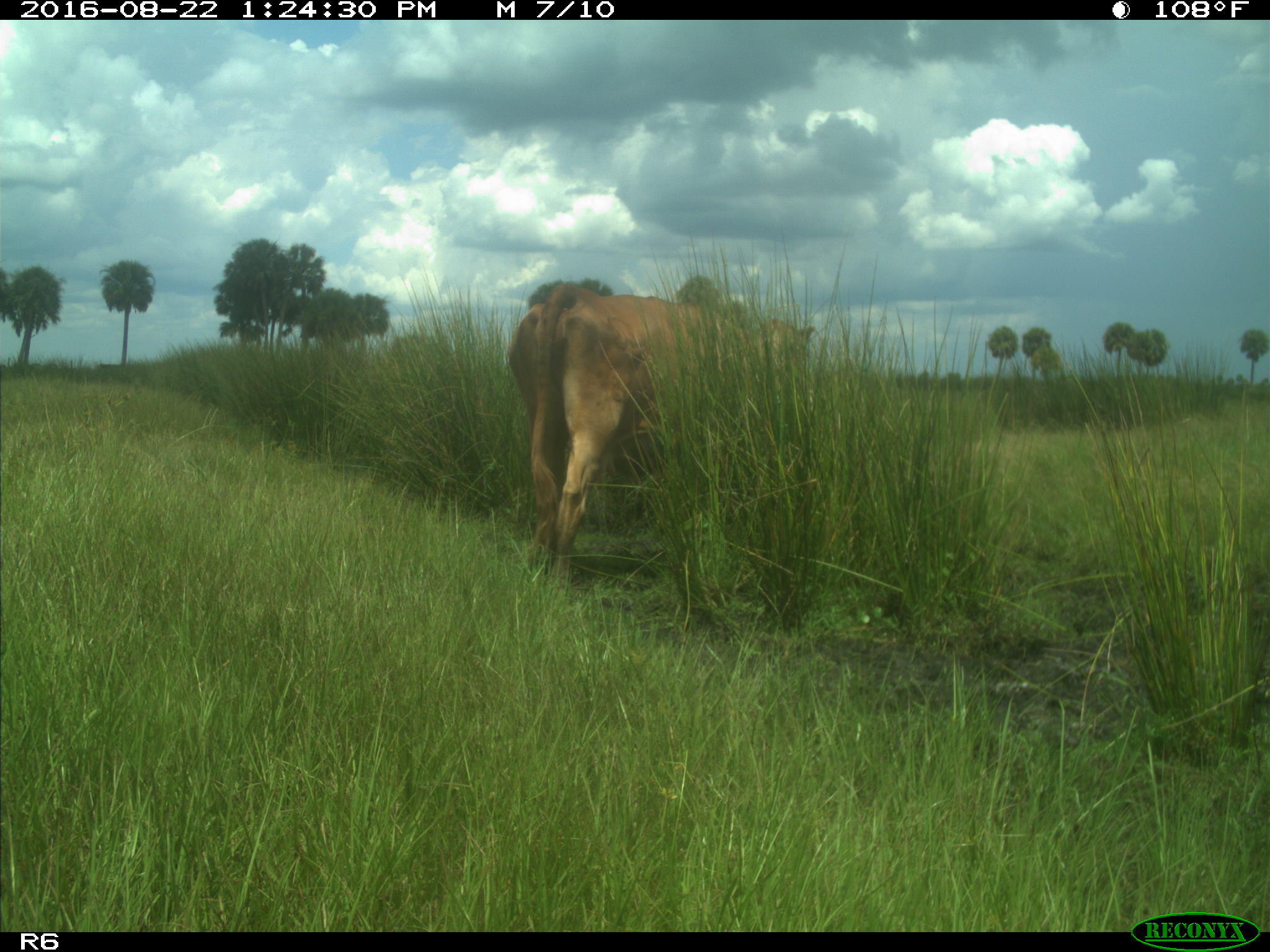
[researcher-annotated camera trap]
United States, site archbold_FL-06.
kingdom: Animalia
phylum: Chordata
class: Mammalia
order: Artiodactyla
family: Bovidae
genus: Bos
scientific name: Bos taurus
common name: domestic cow